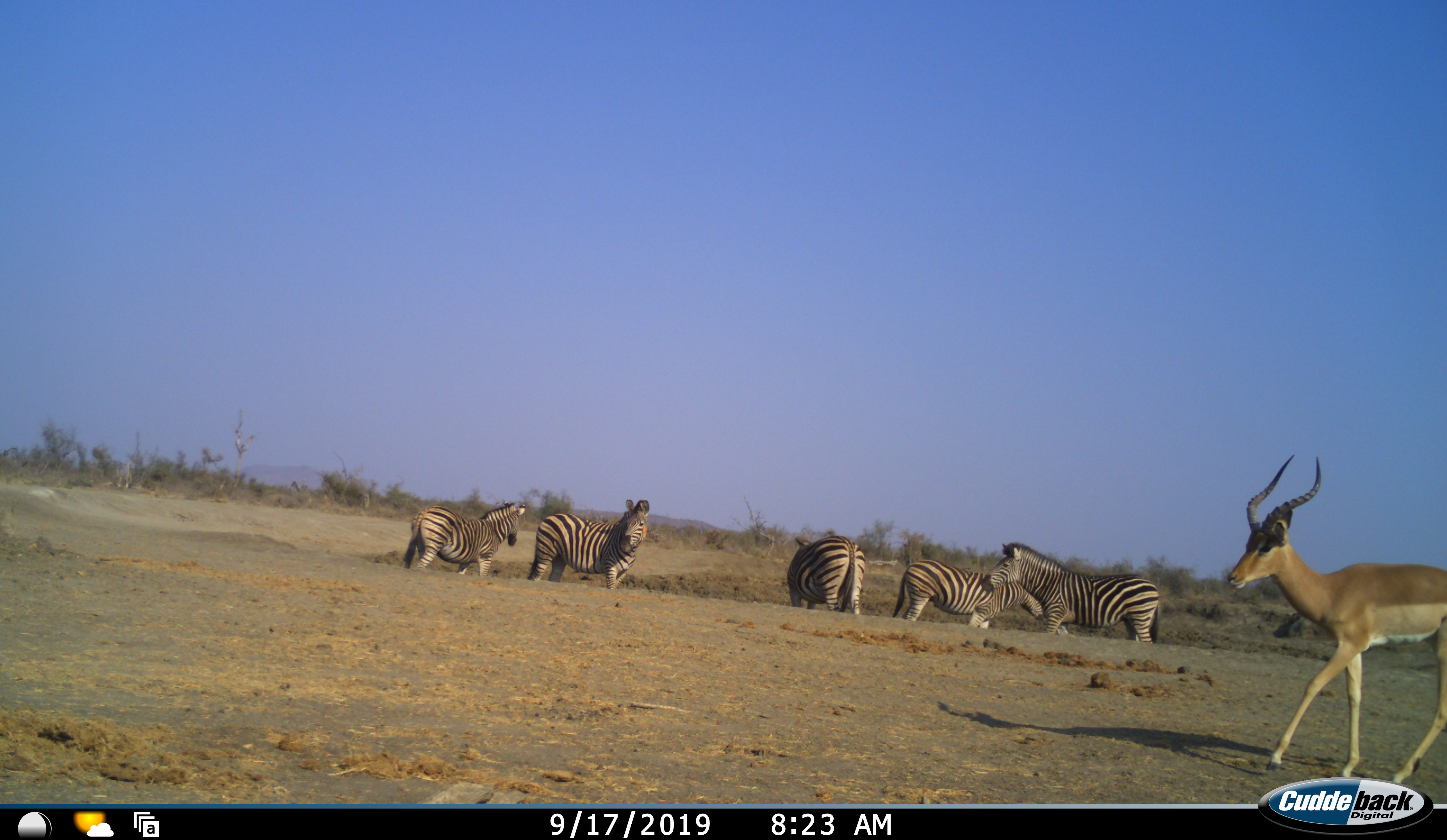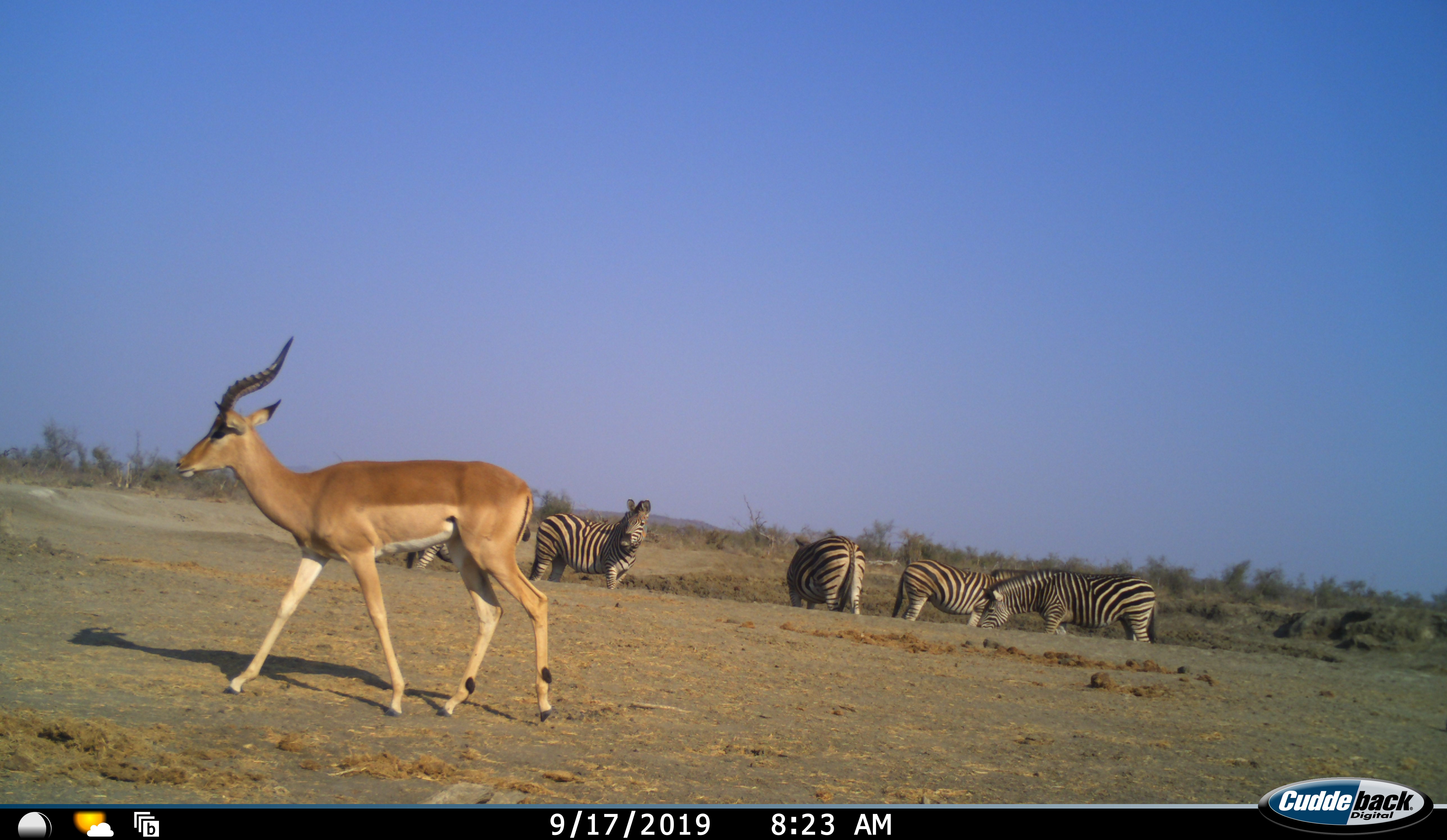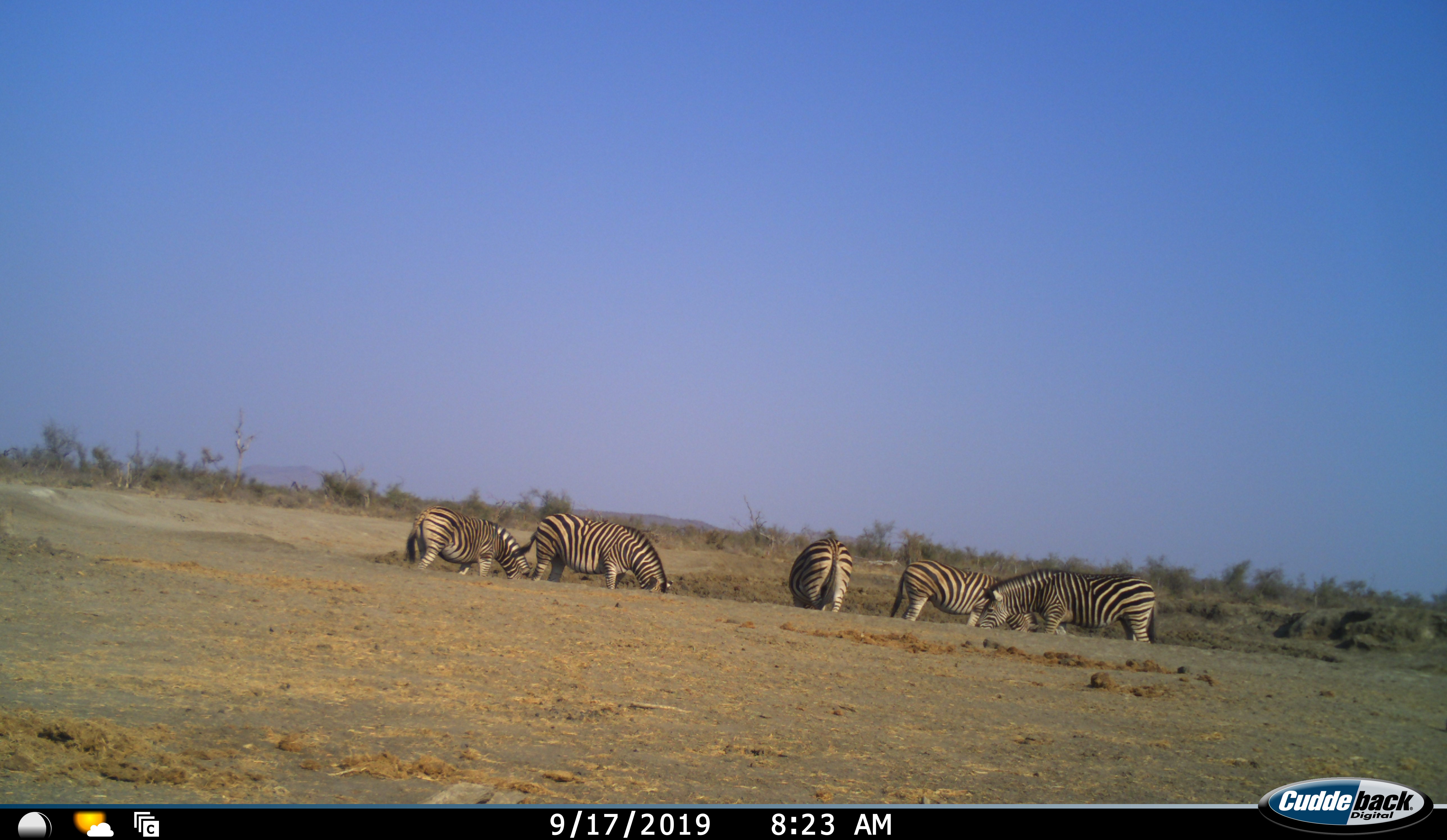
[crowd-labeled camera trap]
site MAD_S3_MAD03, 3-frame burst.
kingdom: Animalia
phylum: Chordata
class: Mammalia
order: Artiodactyla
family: Bovidae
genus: Aepyceros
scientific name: Aepyceros melampus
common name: impala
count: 1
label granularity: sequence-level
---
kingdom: Animalia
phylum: Chordata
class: Mammalia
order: Perissodactyla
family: Equidae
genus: Equus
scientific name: Equus quagga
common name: plains zebra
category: zebraplains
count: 5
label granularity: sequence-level